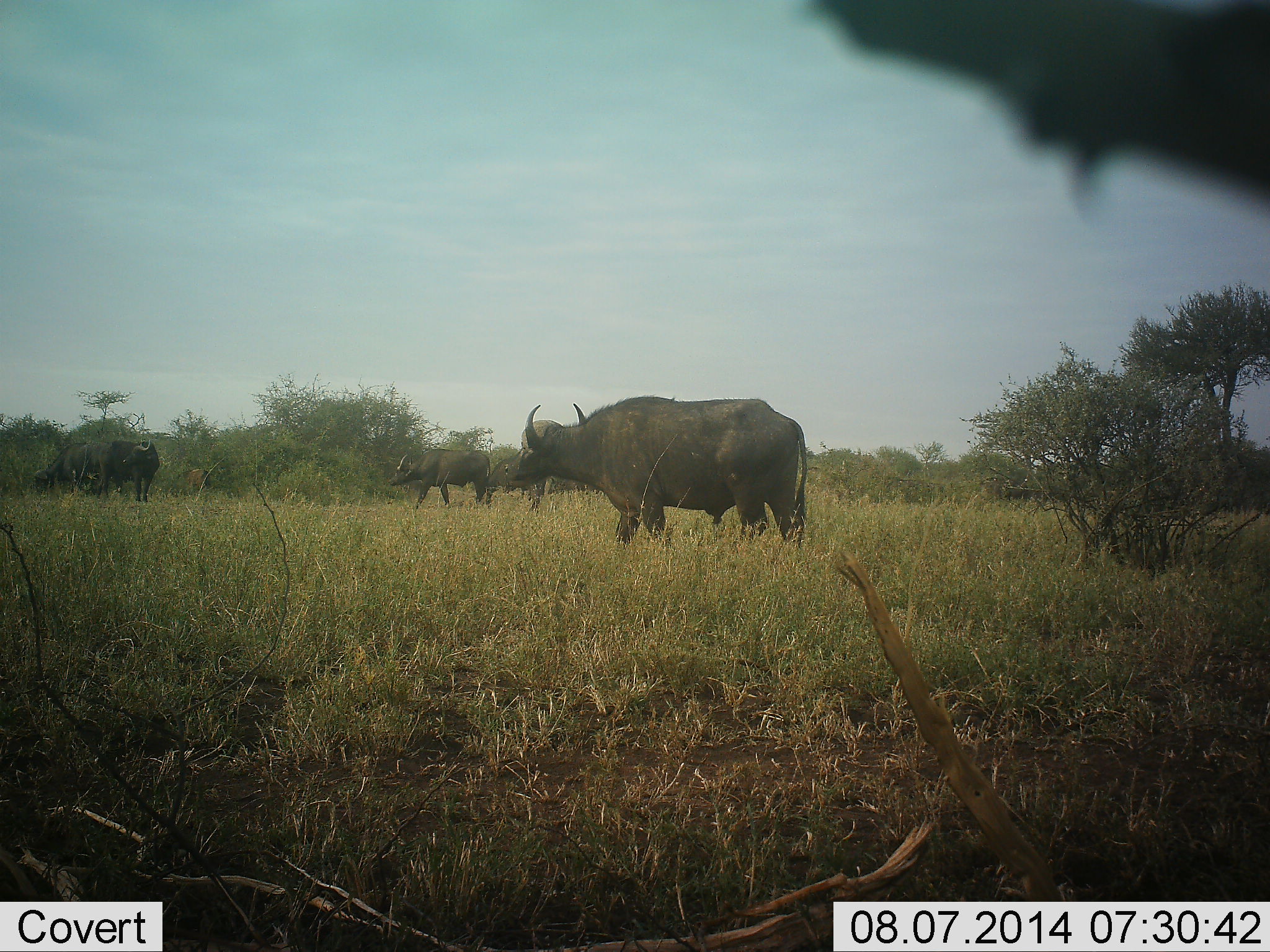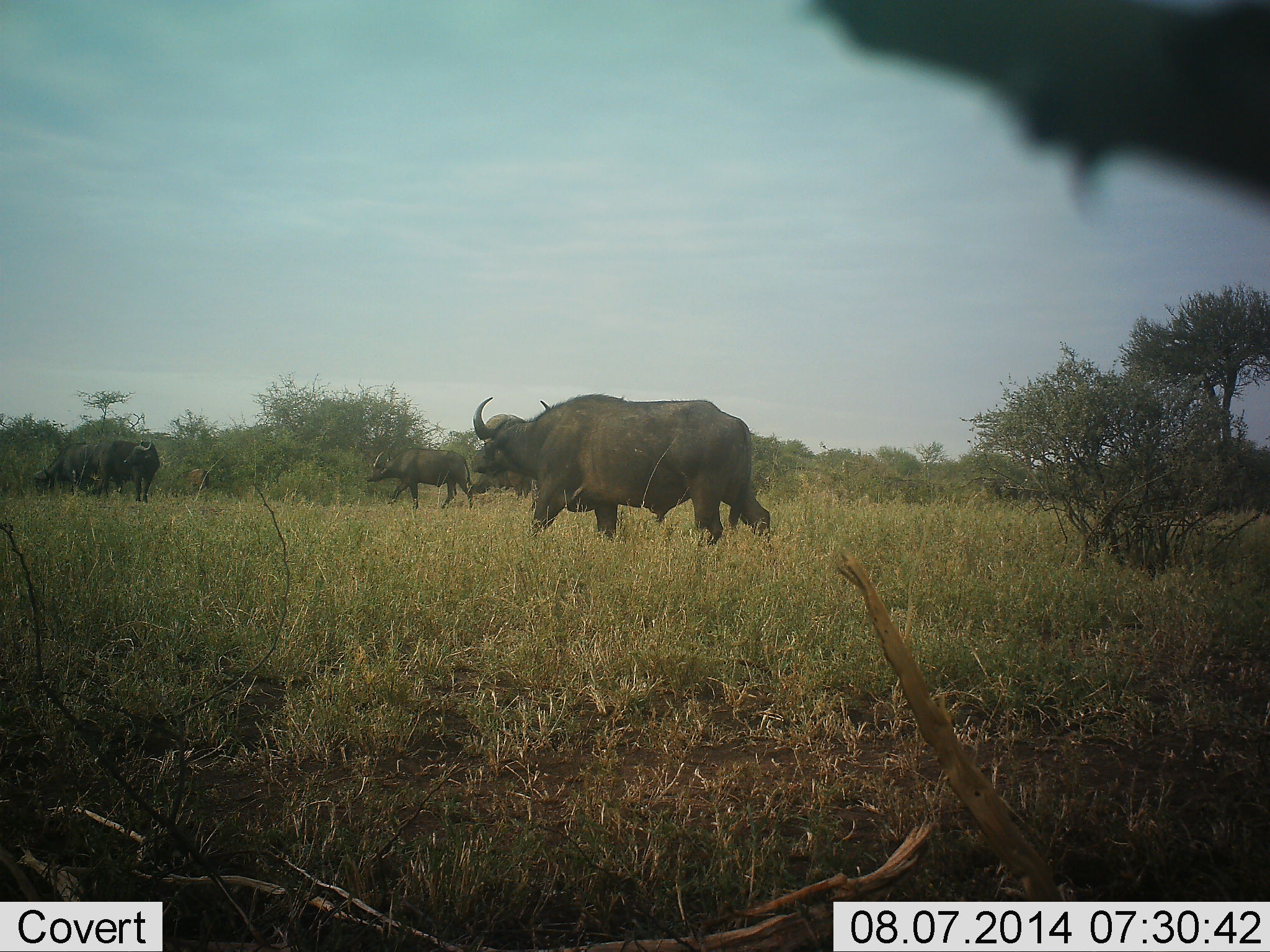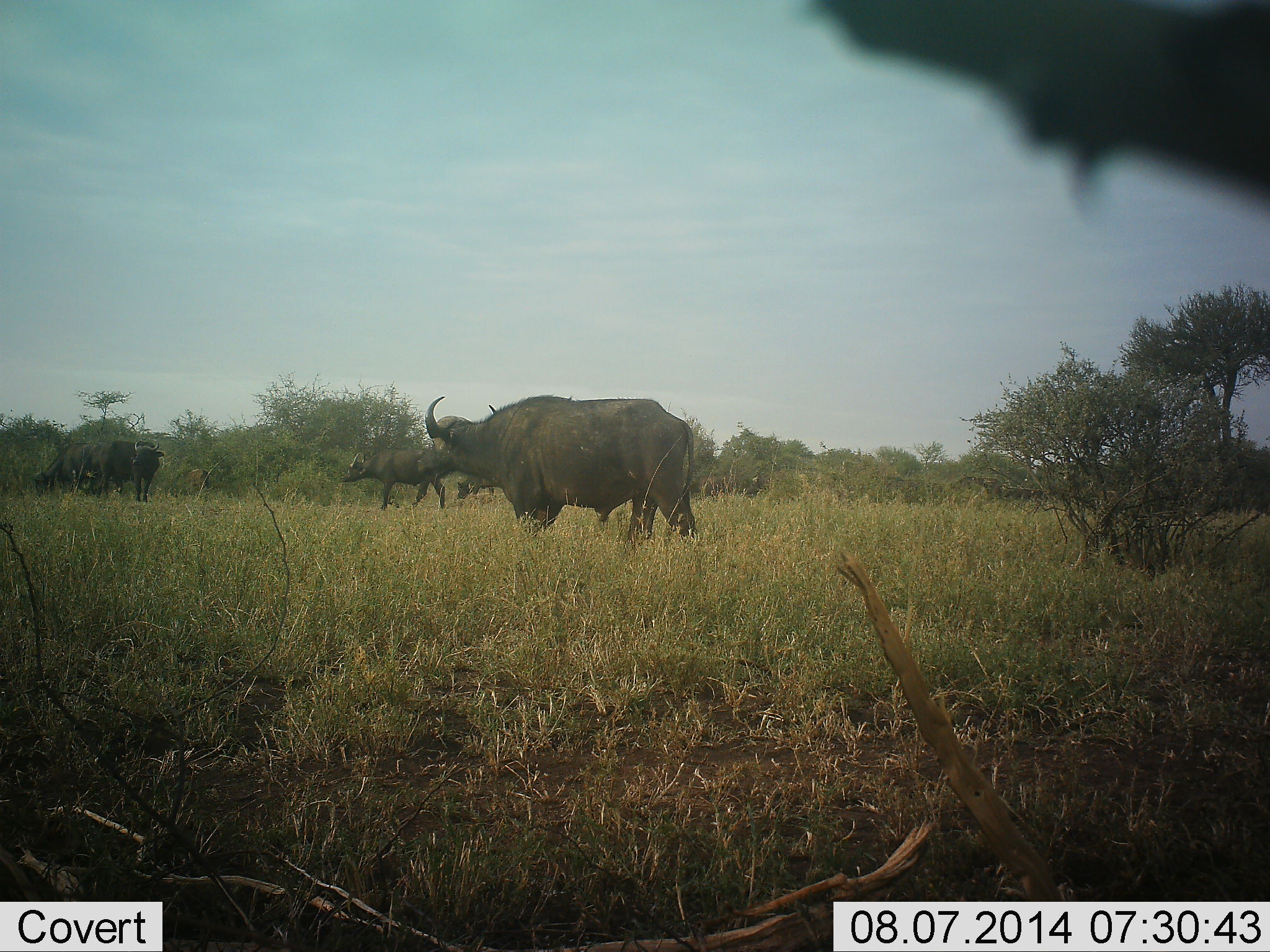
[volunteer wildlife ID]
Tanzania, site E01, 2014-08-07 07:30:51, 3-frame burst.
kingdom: Animalia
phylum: Chordata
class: Mammalia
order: Artiodactyla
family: Bovidae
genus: Syncerus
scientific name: Syncerus caffer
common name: cape buffalo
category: buffalo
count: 5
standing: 50%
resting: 10%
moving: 80%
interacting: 10%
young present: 0%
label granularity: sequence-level